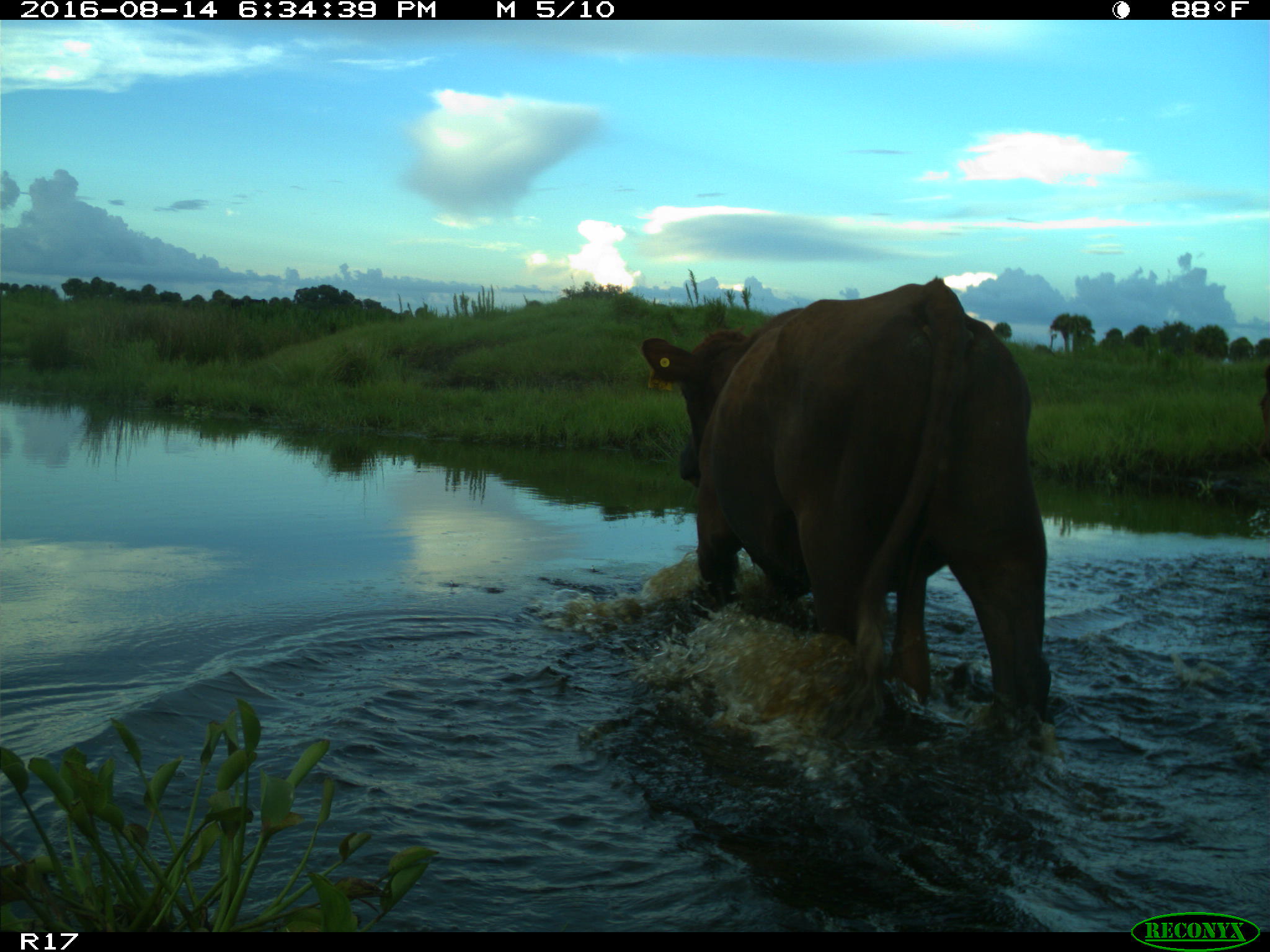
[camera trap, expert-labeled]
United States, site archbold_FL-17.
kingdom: Animalia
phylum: Chordata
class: Mammalia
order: Artiodactyla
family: Bovidae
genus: Bos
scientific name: Bos taurus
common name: domestic cow